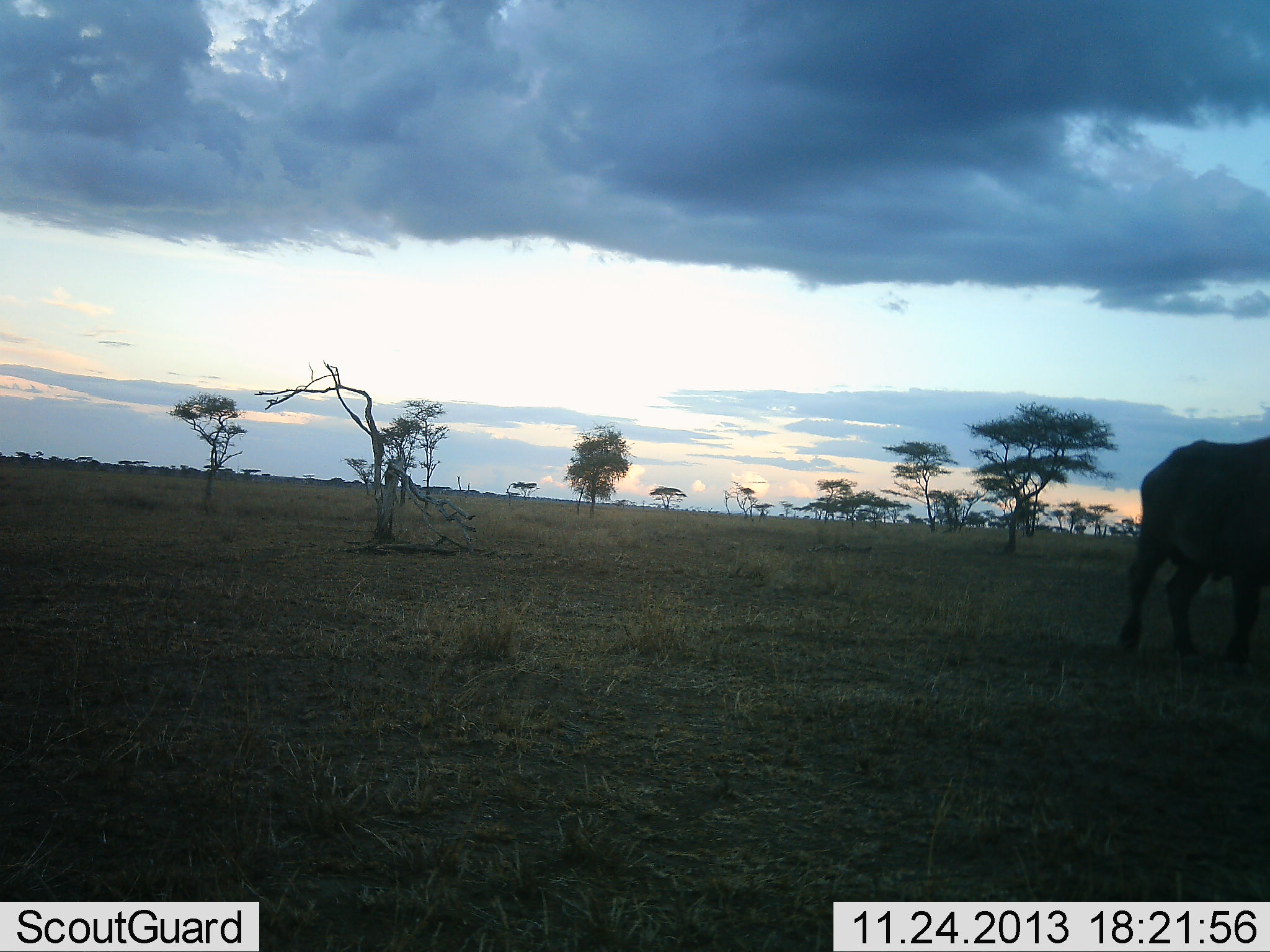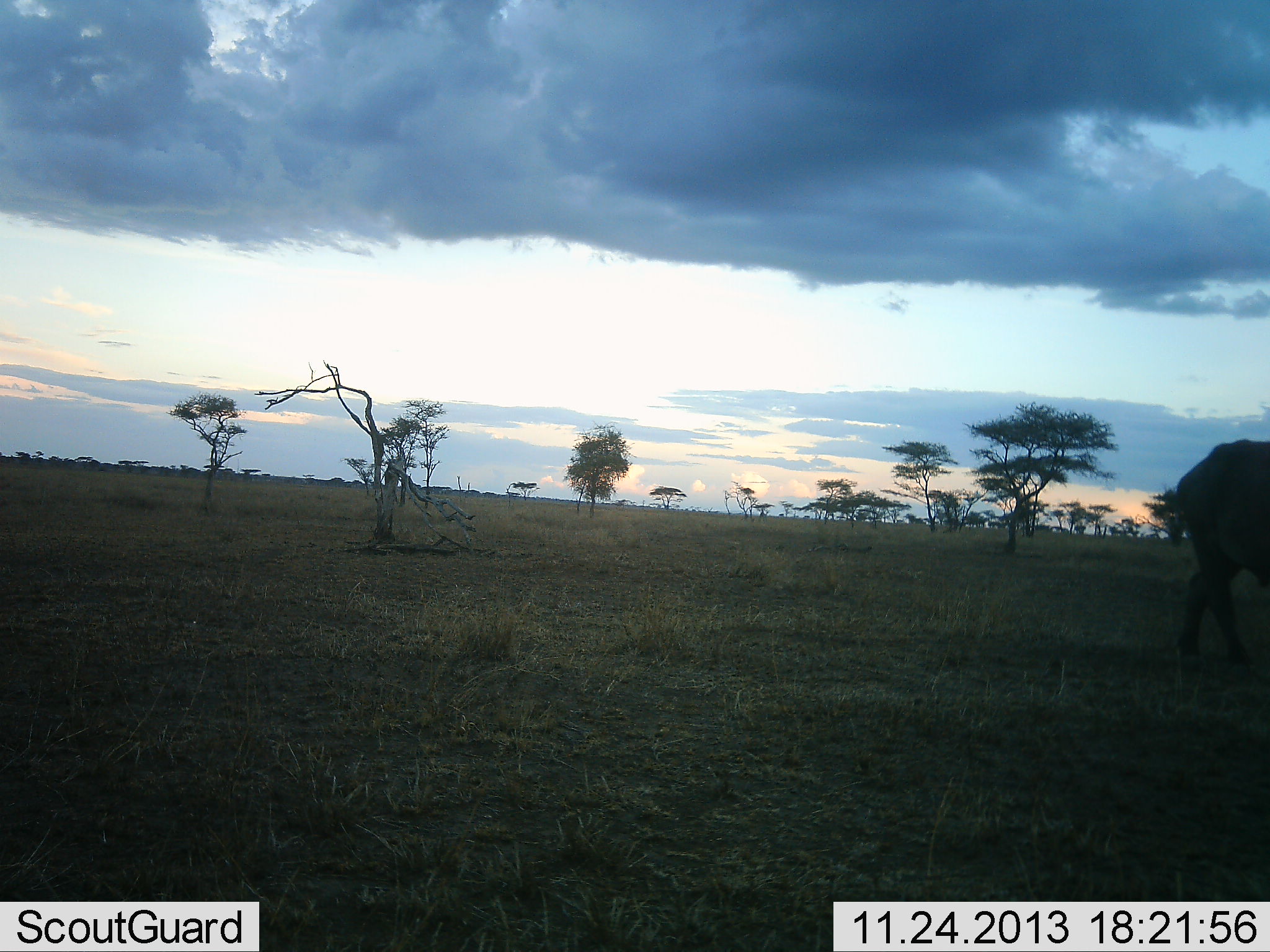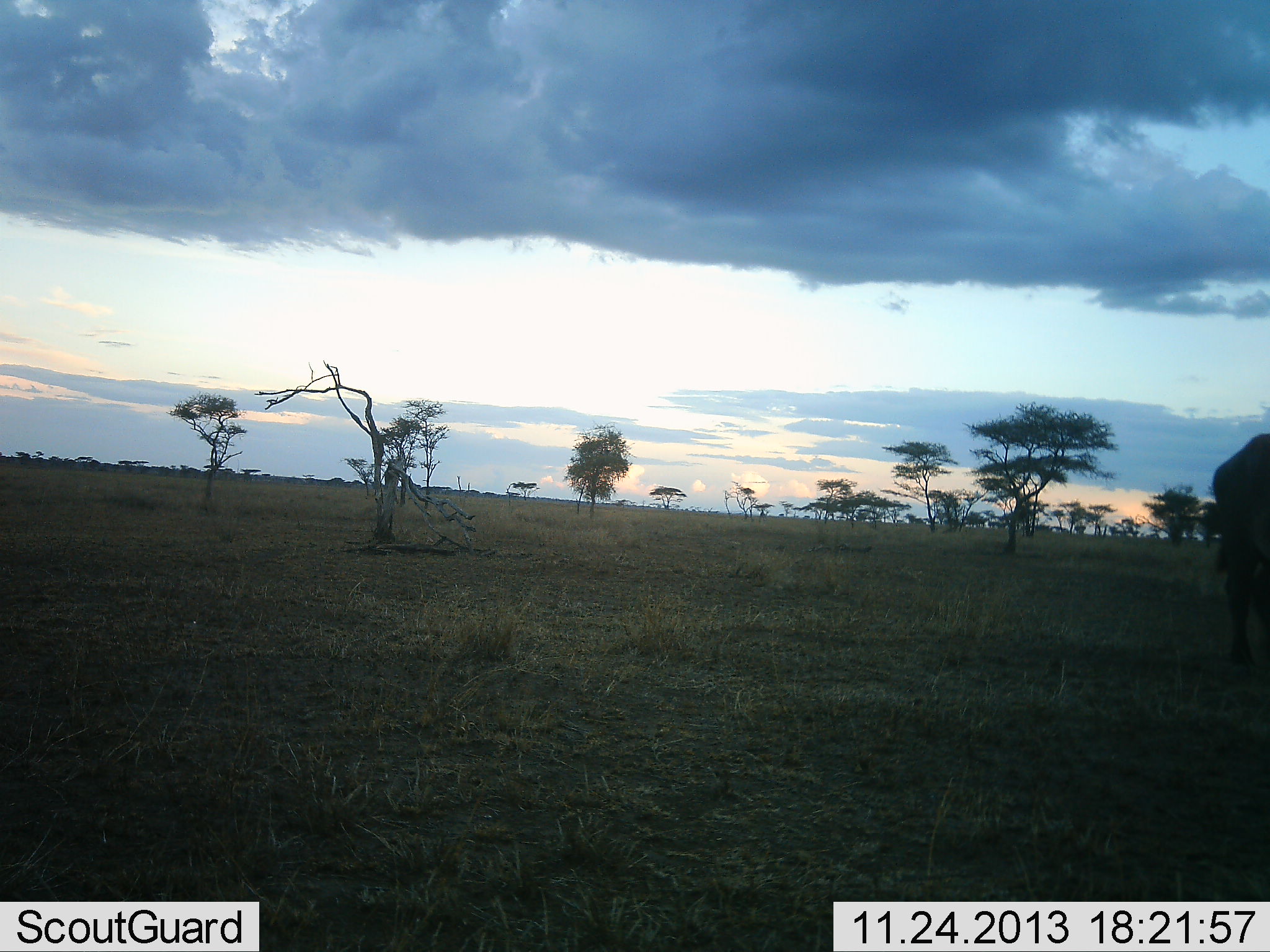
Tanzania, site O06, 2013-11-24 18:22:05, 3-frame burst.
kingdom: Animalia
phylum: Chordata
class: Mammalia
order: Artiodactyla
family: Bovidae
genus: Syncerus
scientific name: Syncerus caffer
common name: cape buffalo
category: buffalo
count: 1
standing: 10%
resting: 0%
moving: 90%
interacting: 0%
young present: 0%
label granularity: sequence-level